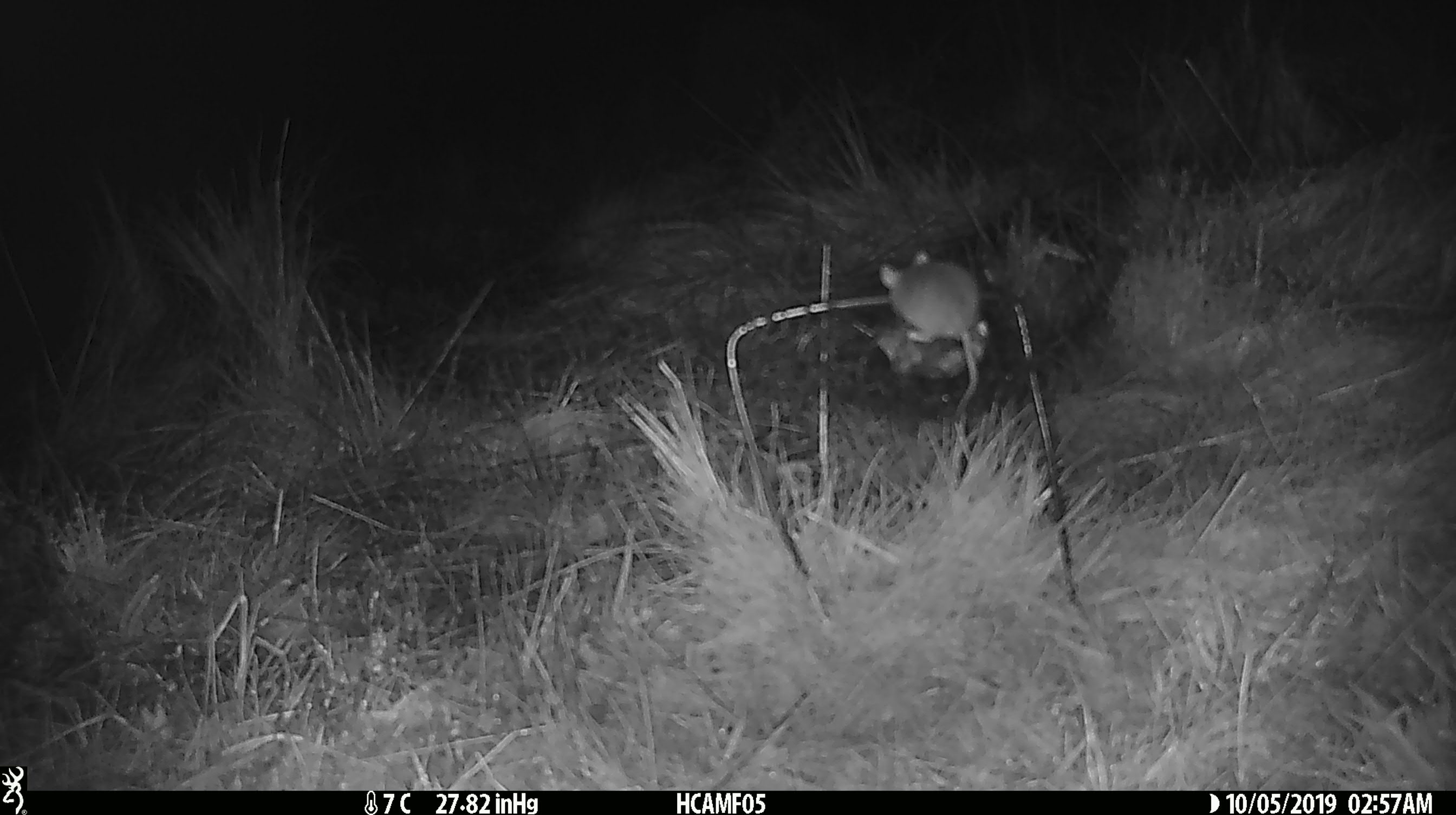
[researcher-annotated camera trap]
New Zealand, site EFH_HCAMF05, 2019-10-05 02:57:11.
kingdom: Animalia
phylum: Chordata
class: Mammalia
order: Rodentia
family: Muridae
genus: Mus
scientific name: Mus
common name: mouse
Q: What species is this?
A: Mouse (Mus).